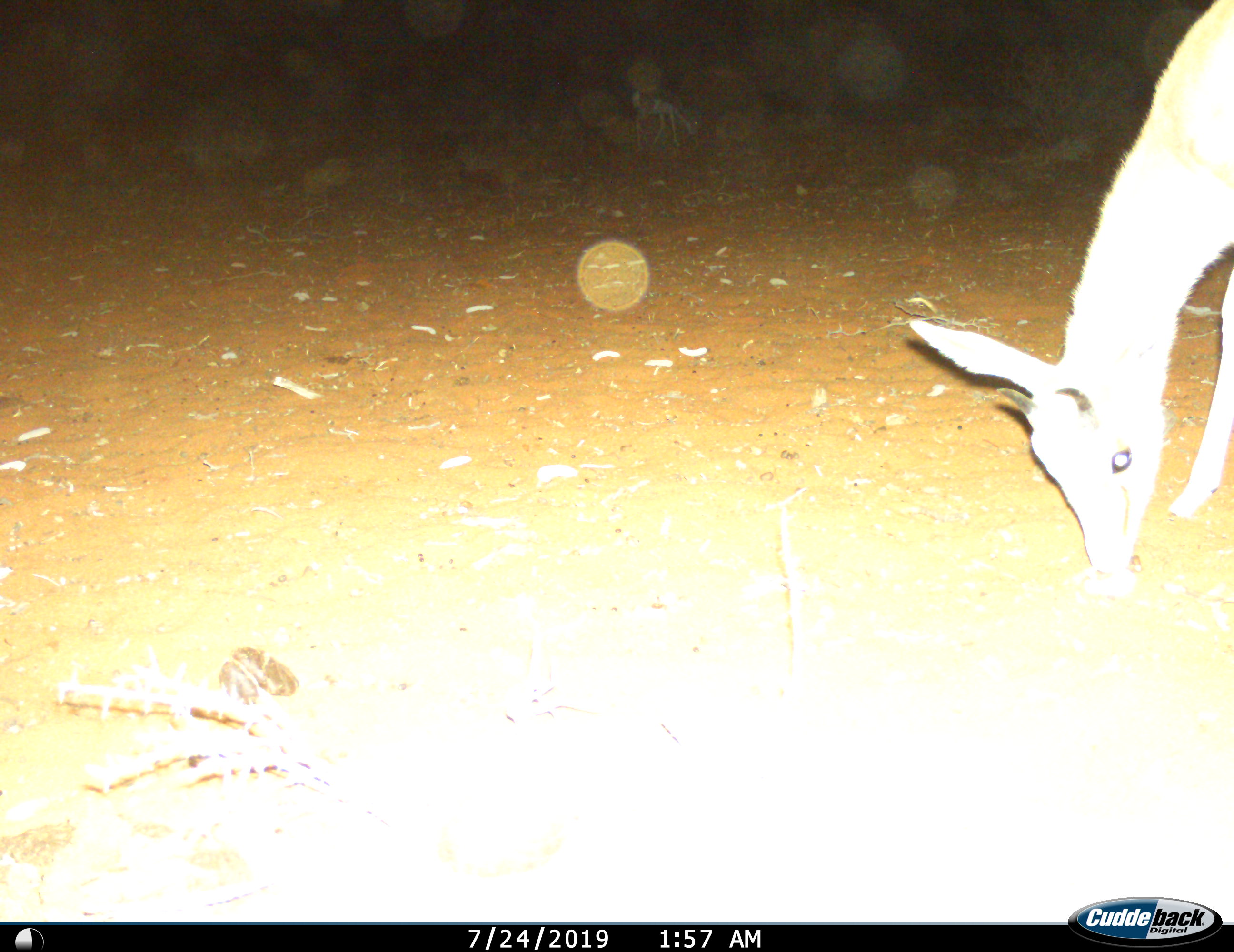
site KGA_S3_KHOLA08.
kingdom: Animalia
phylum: Chordata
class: Mammalia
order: Artiodactyla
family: Bovidae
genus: Antidorcas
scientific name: Antidorcas marsupialis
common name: springbok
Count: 1.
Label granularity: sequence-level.